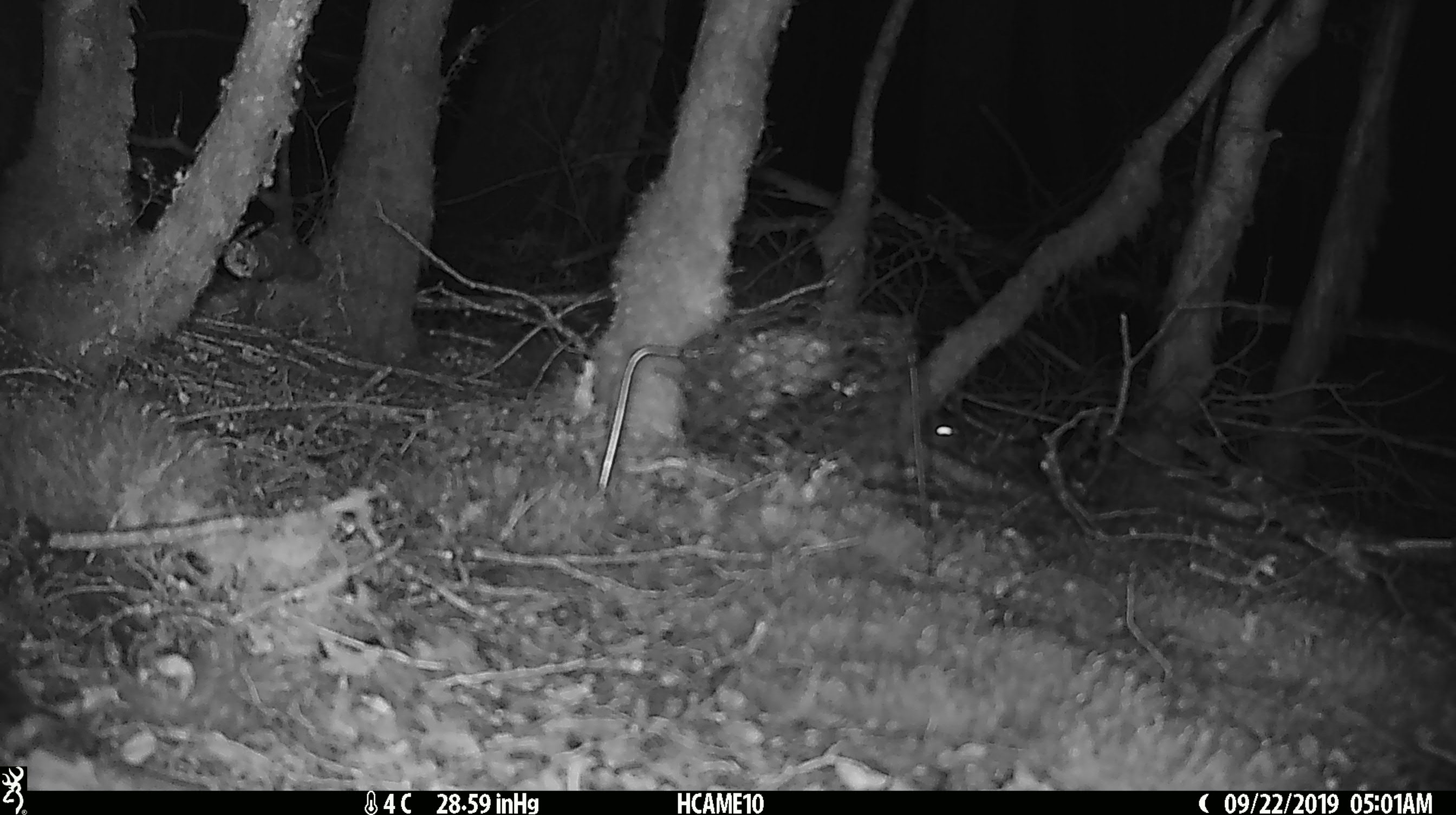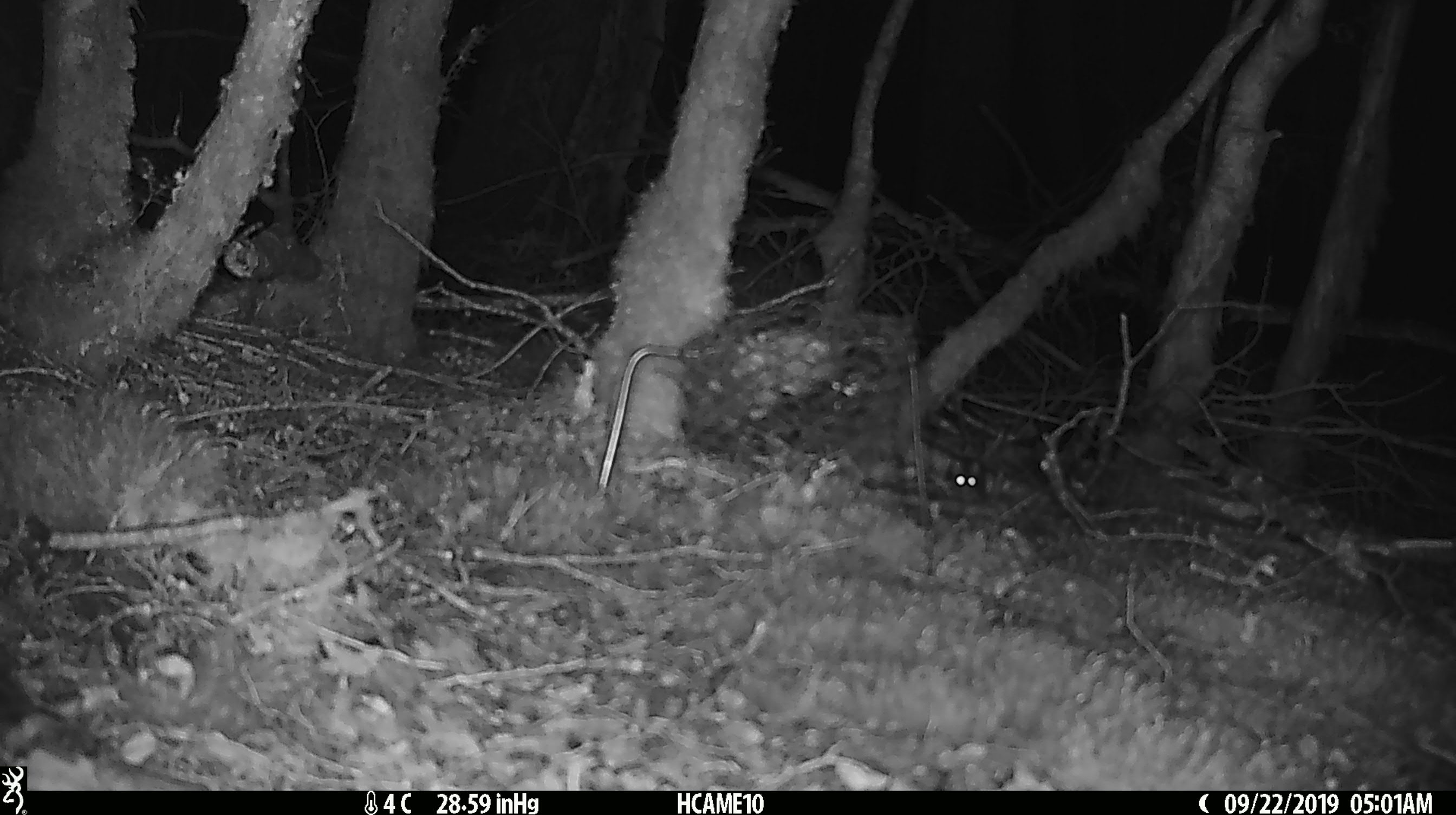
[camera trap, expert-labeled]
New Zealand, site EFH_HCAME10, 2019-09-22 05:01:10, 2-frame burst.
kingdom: Animalia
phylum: Chordata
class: Mammalia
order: Rodentia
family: Muridae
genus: Mus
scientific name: Mus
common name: mouse